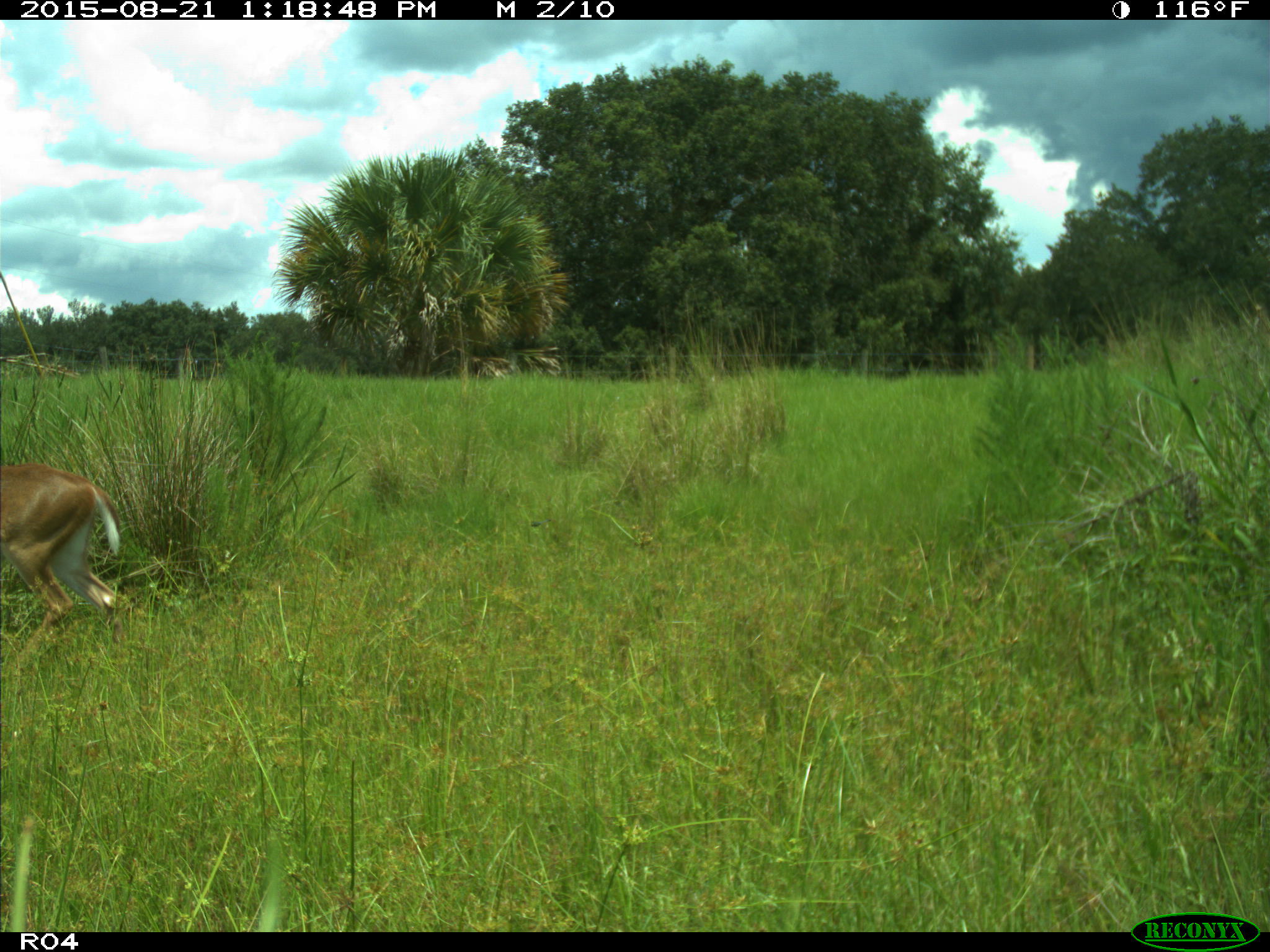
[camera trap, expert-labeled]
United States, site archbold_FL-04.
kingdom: Animalia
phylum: Chordata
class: Mammalia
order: Artiodactyla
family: Cervidae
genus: Odocoileus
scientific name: Odocoileus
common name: deer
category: unidentified deer